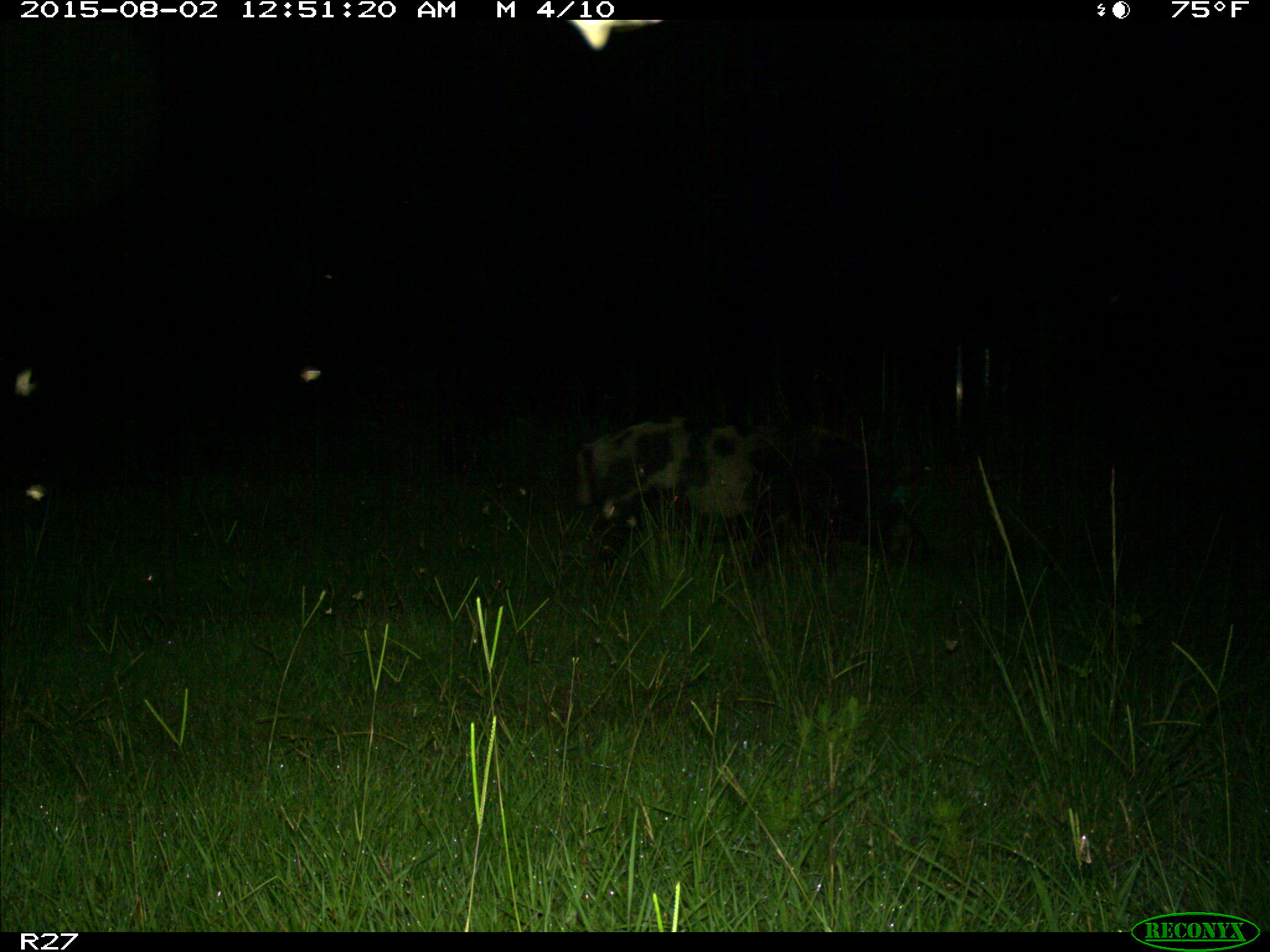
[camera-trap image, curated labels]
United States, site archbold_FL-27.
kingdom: Animalia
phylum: Chordata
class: Mammalia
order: Artiodactyla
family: Suidae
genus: Sus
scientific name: Sus scrofa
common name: wild boar